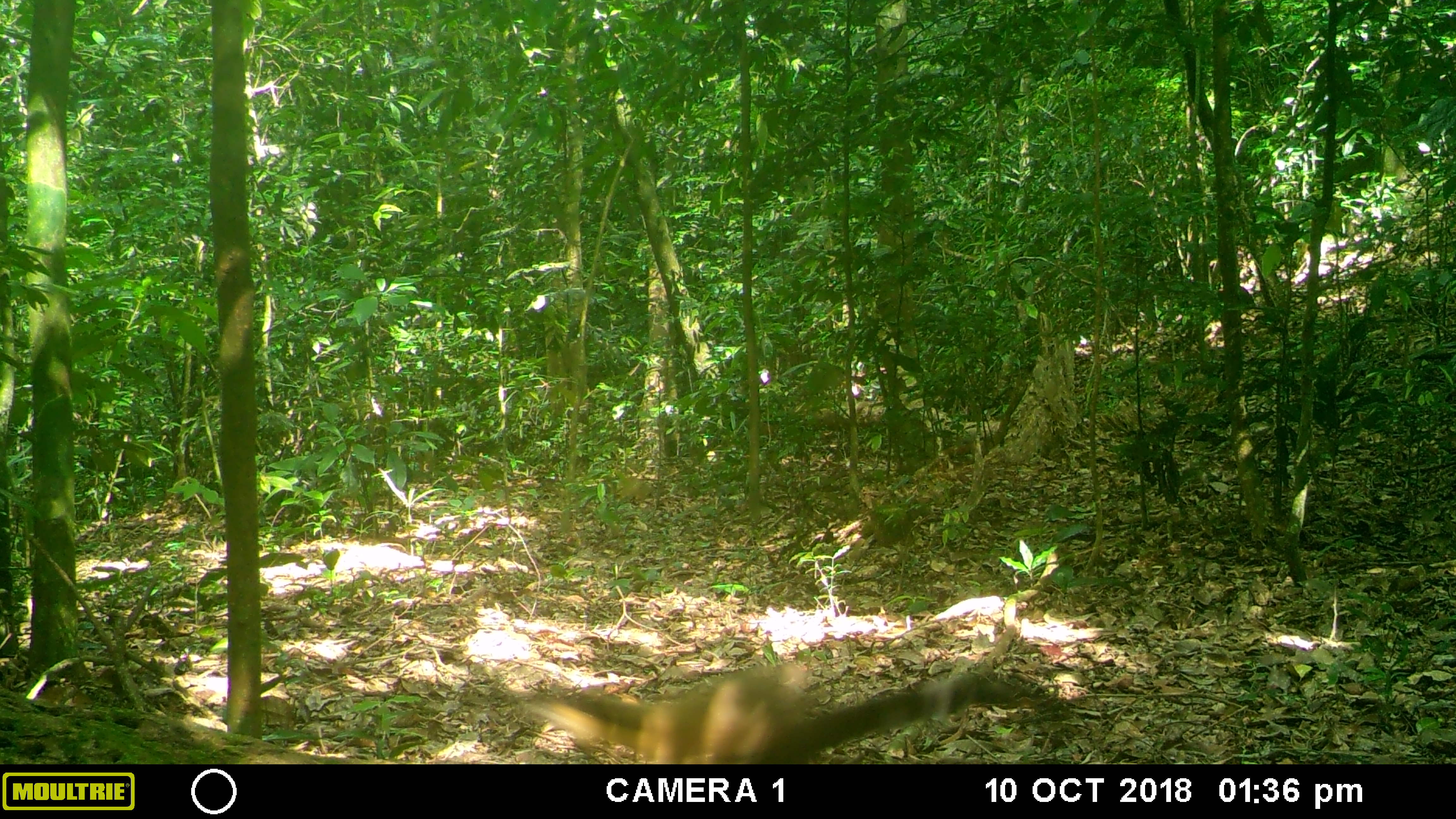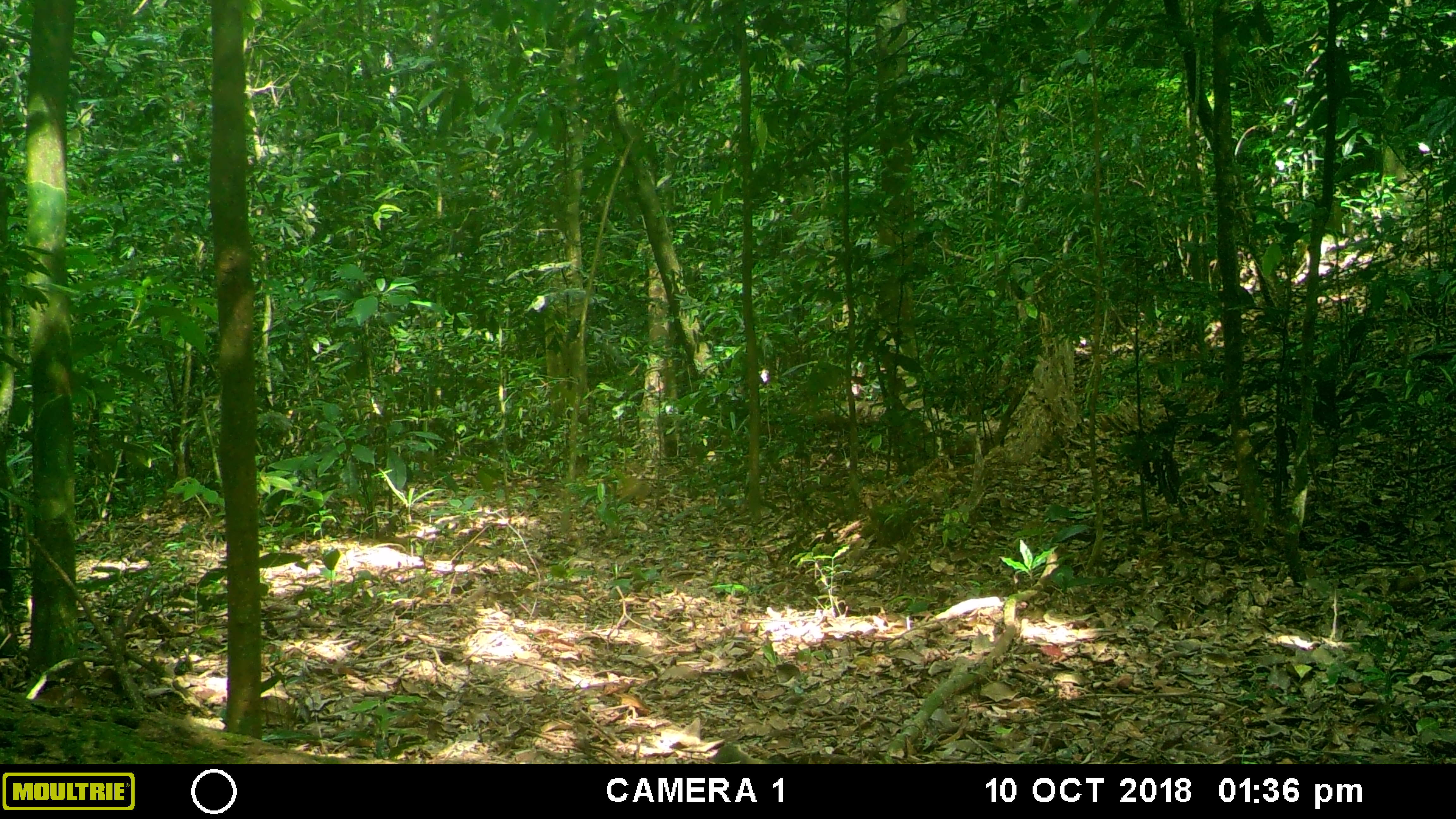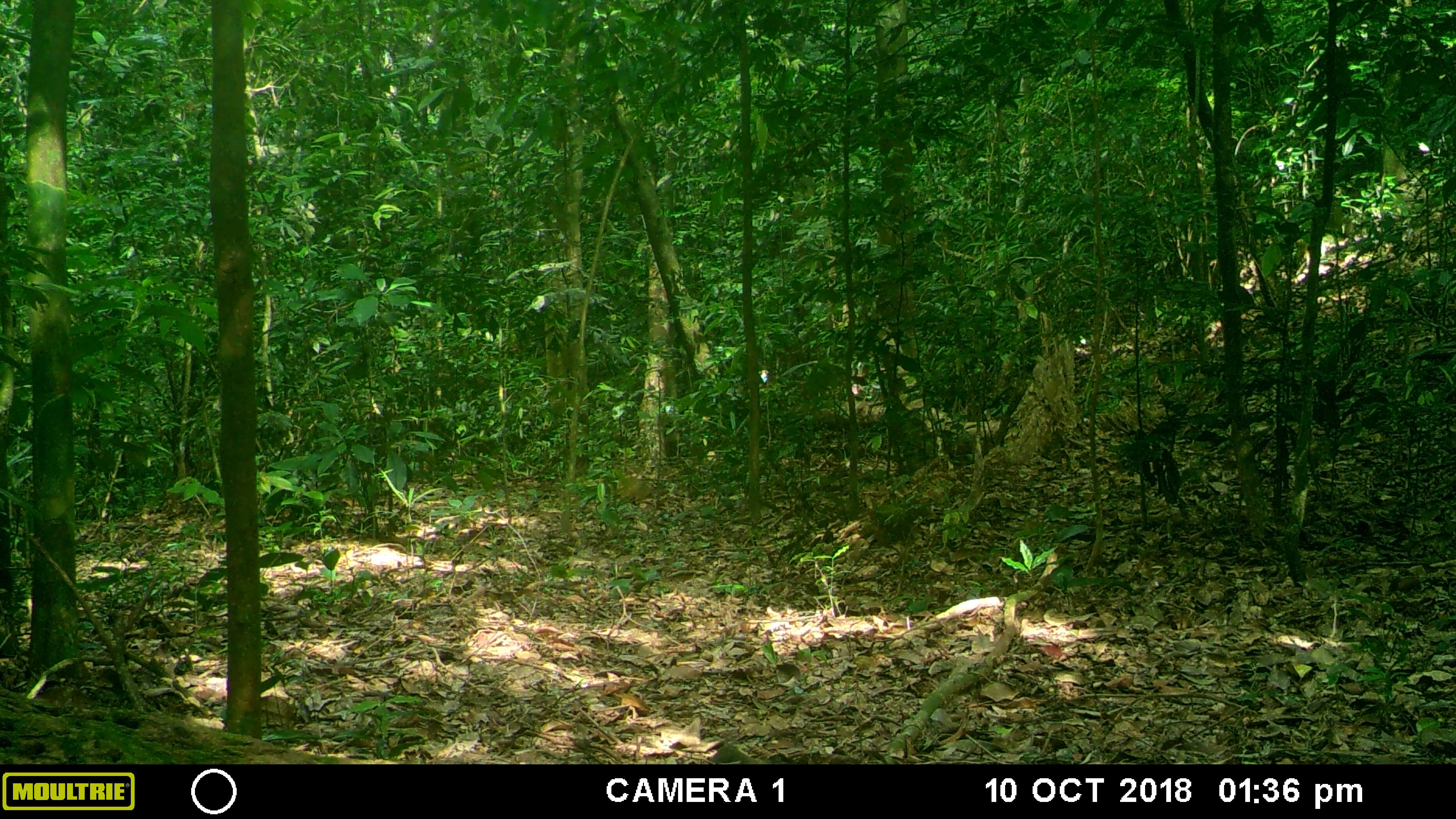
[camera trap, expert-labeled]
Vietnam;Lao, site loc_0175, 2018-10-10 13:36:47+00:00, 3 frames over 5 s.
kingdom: Animalia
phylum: Chordata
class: Mammalia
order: Carnivora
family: Mustelidae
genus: Martes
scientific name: Martes flavigula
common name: yellow-throated marten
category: yellow throated marten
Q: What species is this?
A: Yellow throated marten (yellow-throated marten) (Martes flavigula).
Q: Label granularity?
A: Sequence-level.